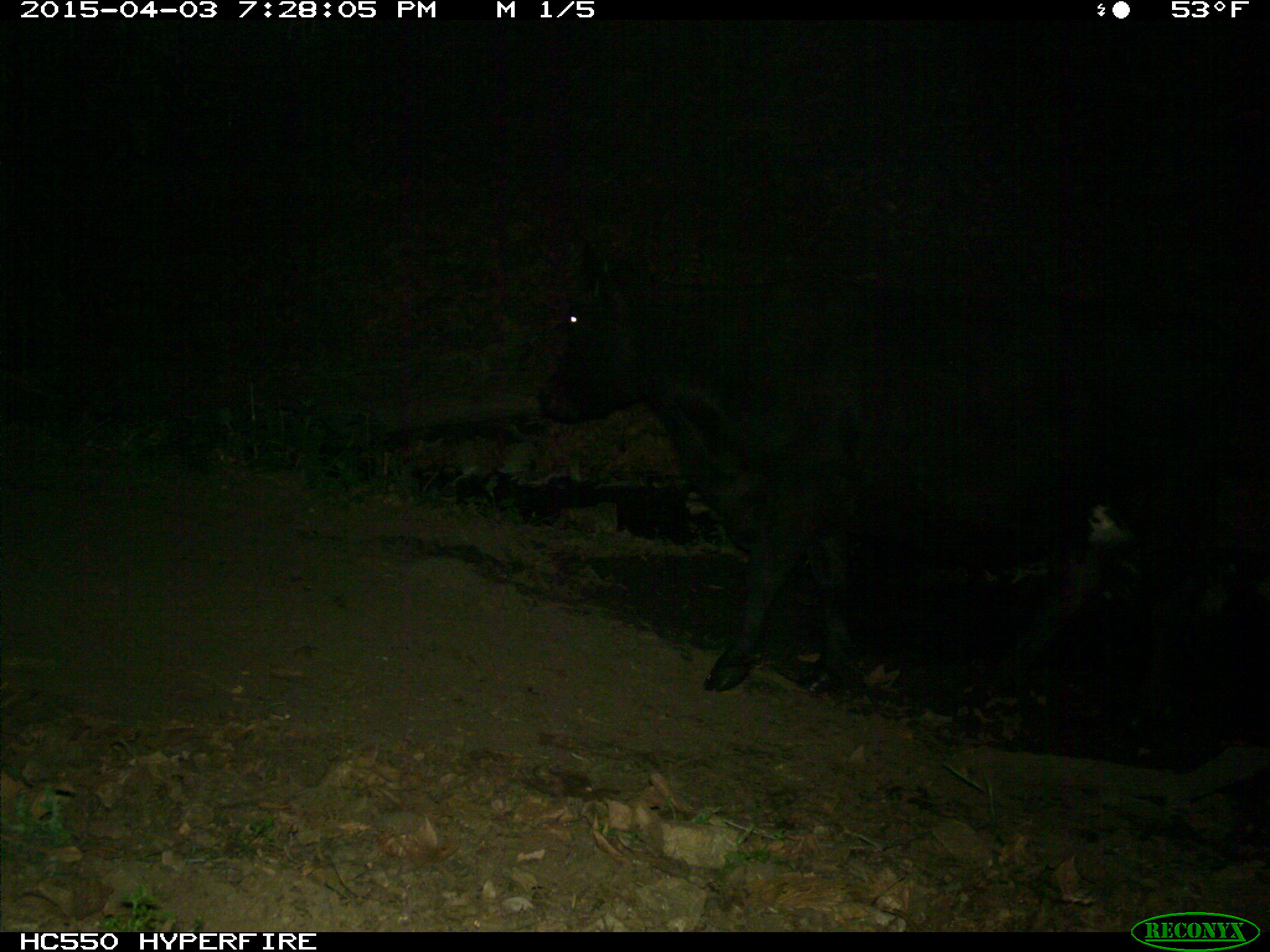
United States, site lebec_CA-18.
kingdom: Animalia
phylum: Chordata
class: Mammalia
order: Artiodactyla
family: Bovidae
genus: Bos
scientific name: Bos taurus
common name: domestic cow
Bos taurus (domestic cow).